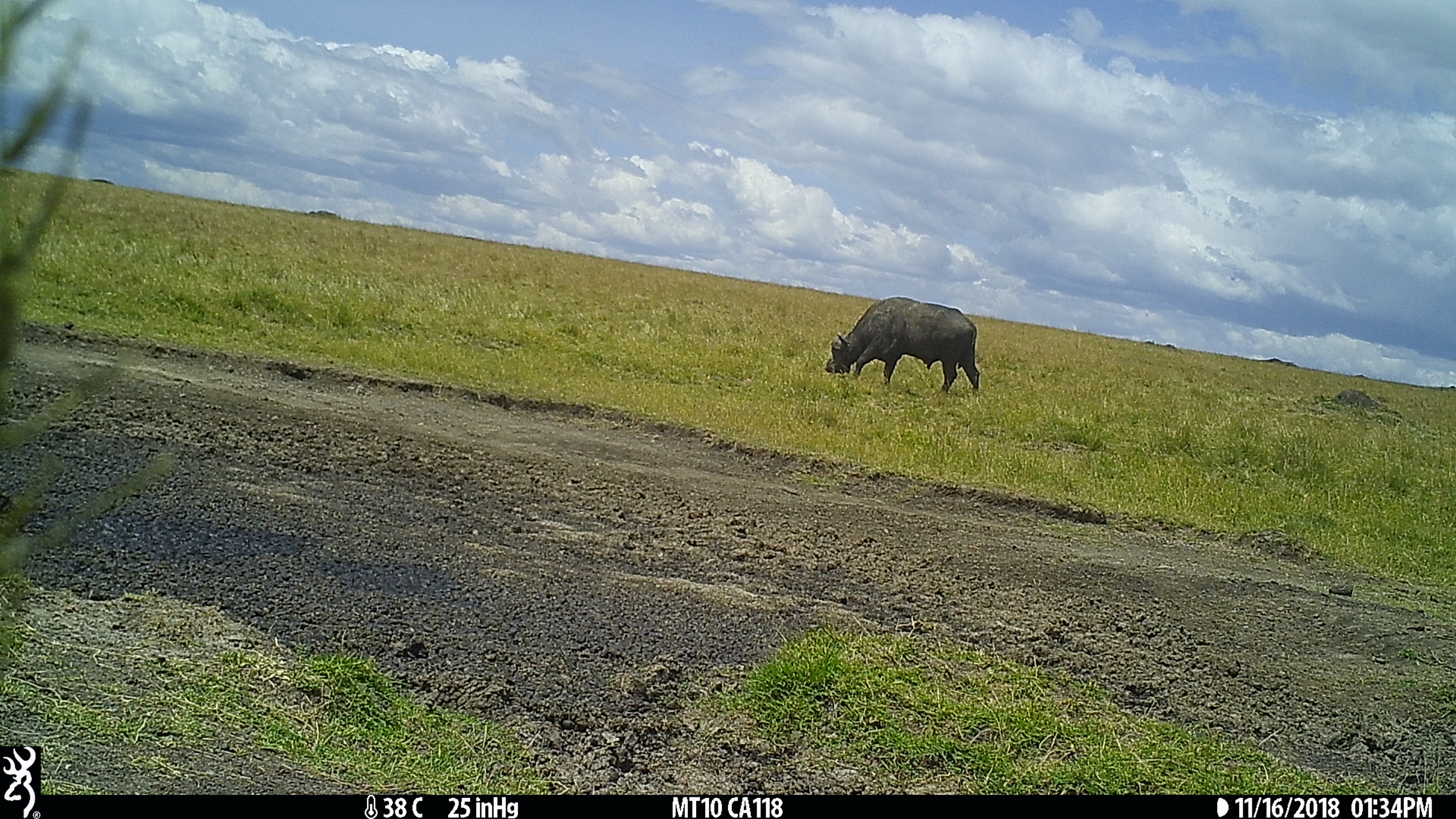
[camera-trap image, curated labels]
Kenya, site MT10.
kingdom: Animalia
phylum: Chordata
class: Mammalia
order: Artiodactyla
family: Bovidae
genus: Syncerus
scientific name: Syncerus caffer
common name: buffalo